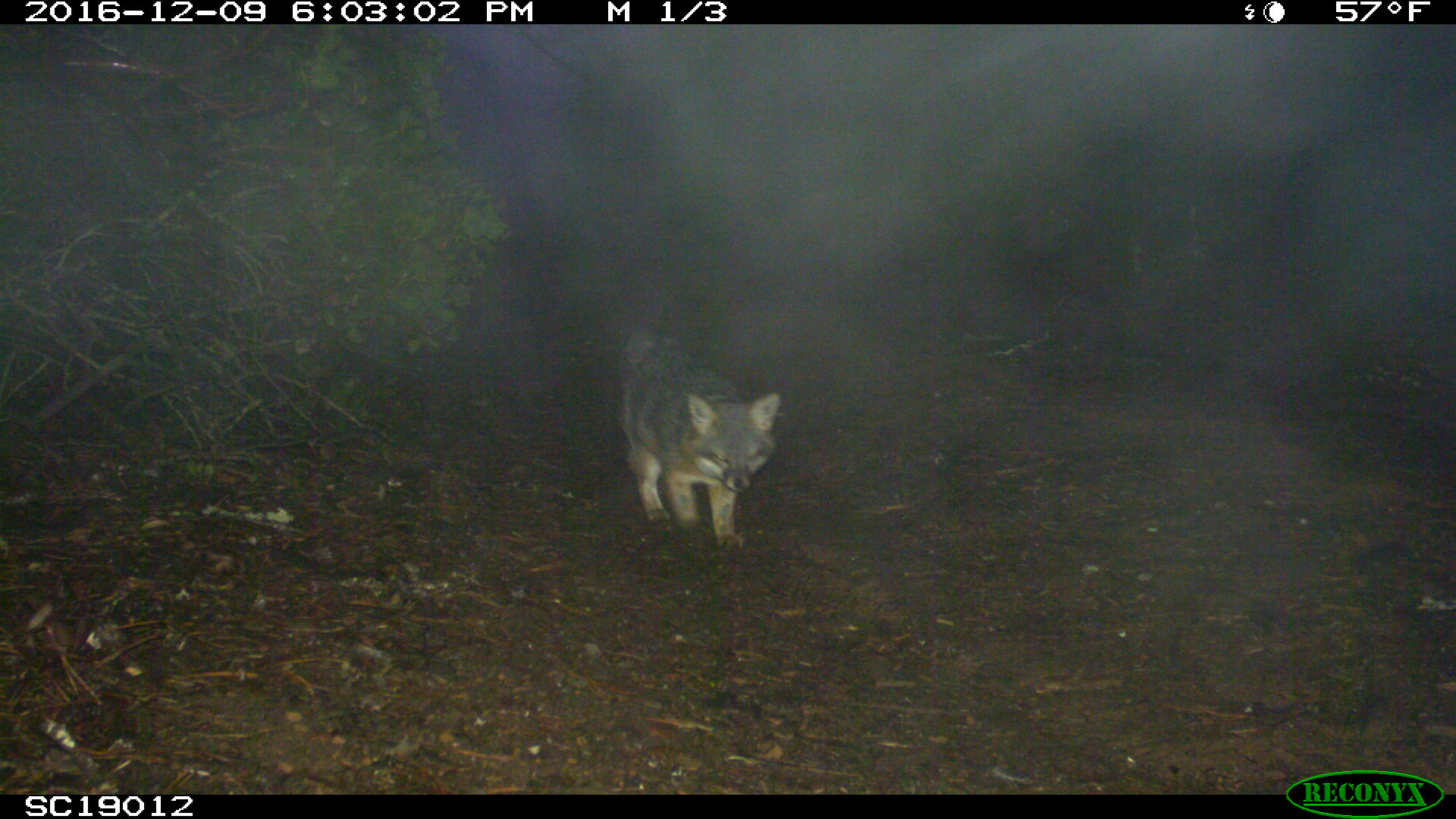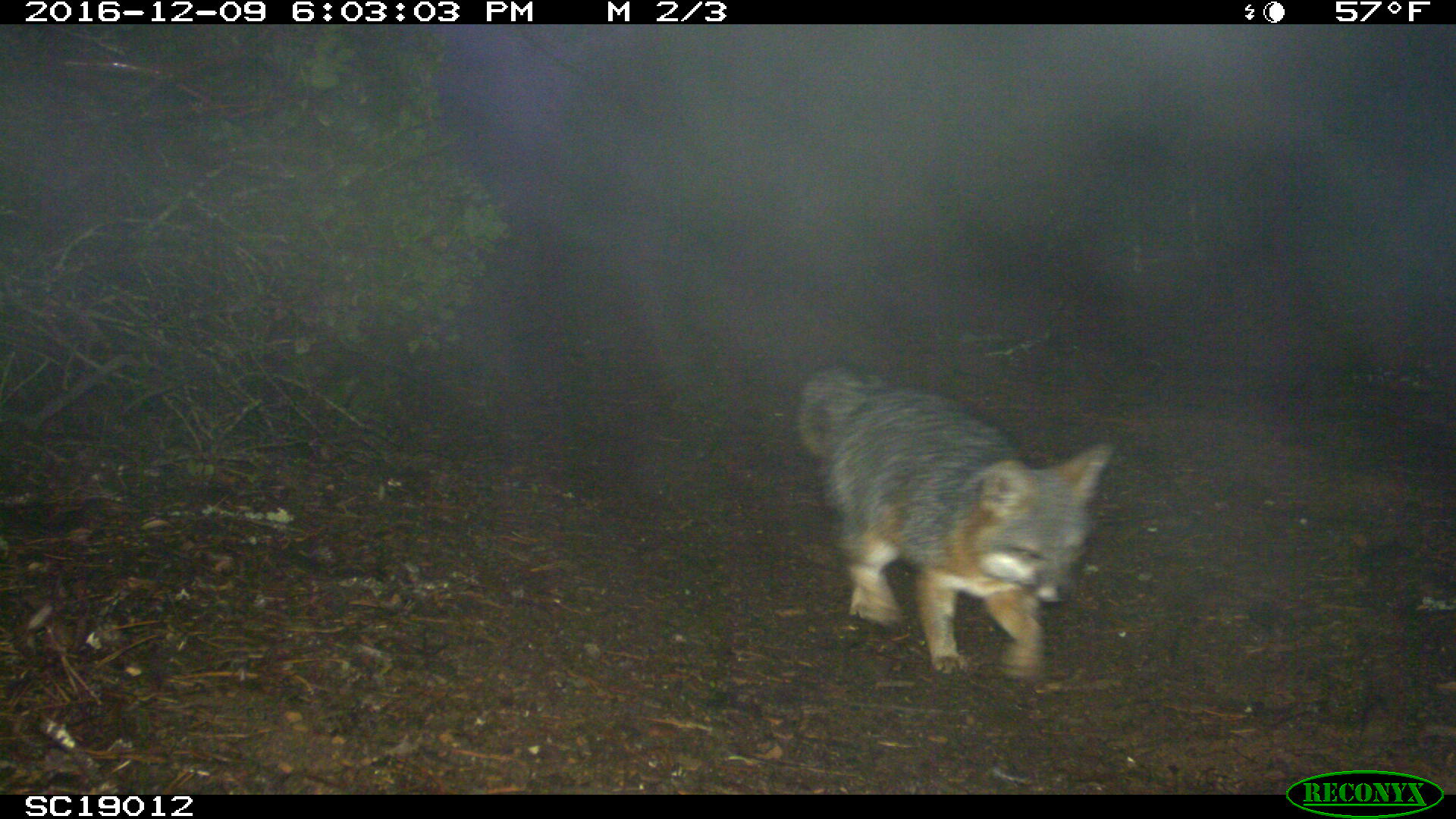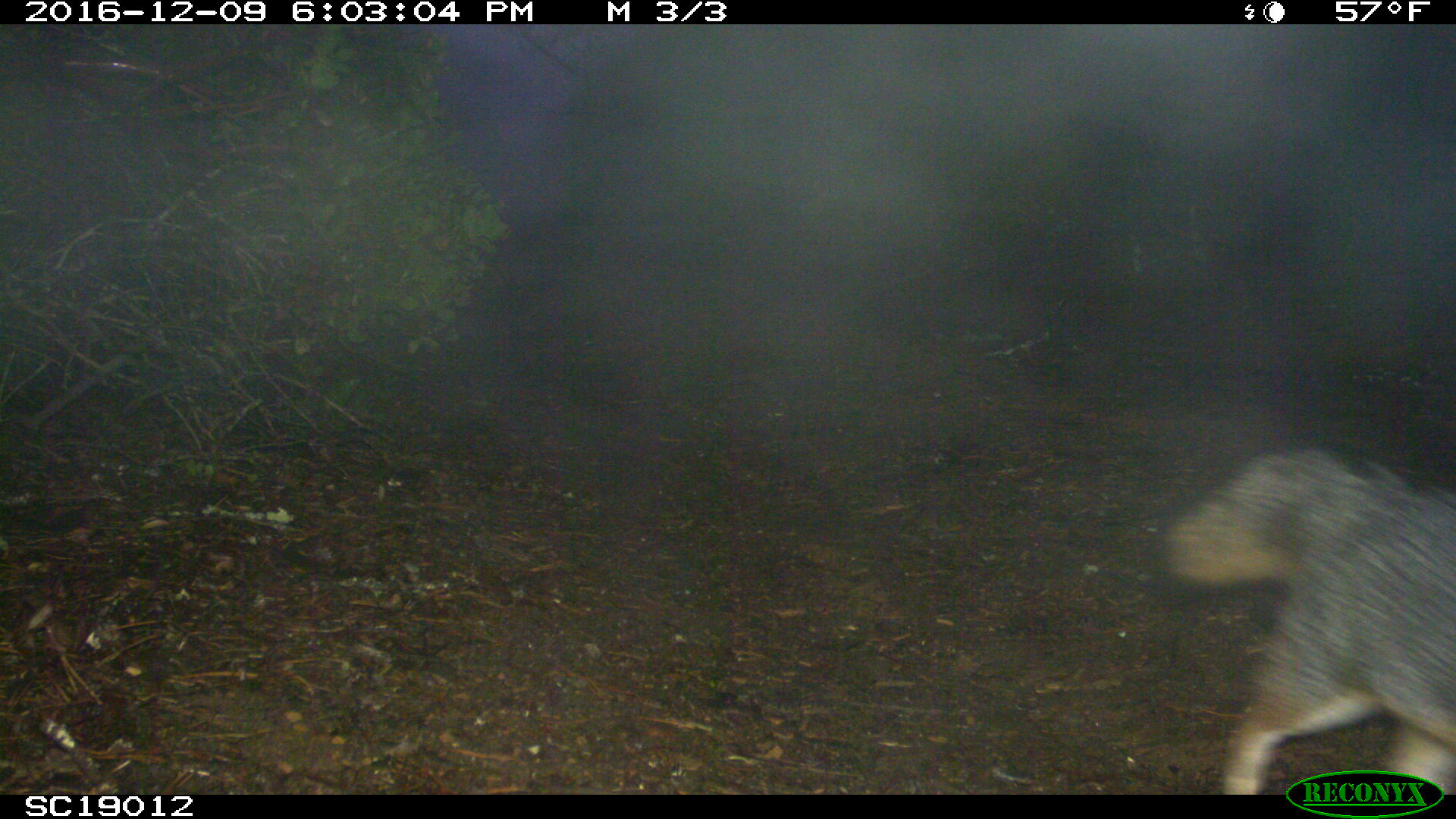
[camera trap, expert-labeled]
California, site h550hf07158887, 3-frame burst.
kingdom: Animalia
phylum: Chordata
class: Mammalia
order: Carnivora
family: Canidae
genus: Urocyon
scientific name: Urocyon littoralis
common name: island fox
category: fox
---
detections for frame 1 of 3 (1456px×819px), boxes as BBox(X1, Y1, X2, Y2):
fox: BBox(615, 328, 780, 553)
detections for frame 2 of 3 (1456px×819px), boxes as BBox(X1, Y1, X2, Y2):
fox: BBox(793, 361, 1116, 682)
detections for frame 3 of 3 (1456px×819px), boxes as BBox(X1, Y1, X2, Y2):
fox: BBox(1156, 441, 1454, 794)